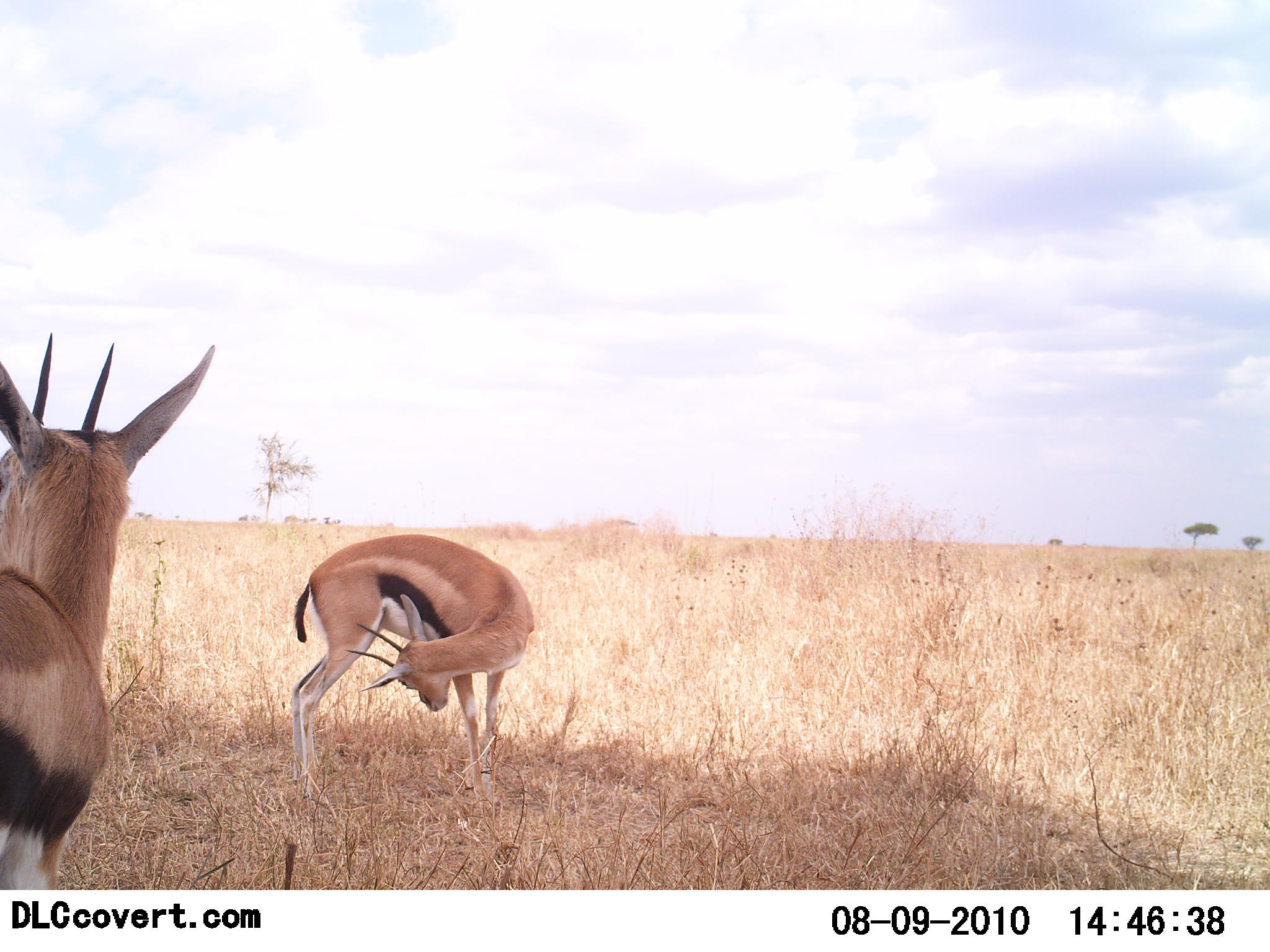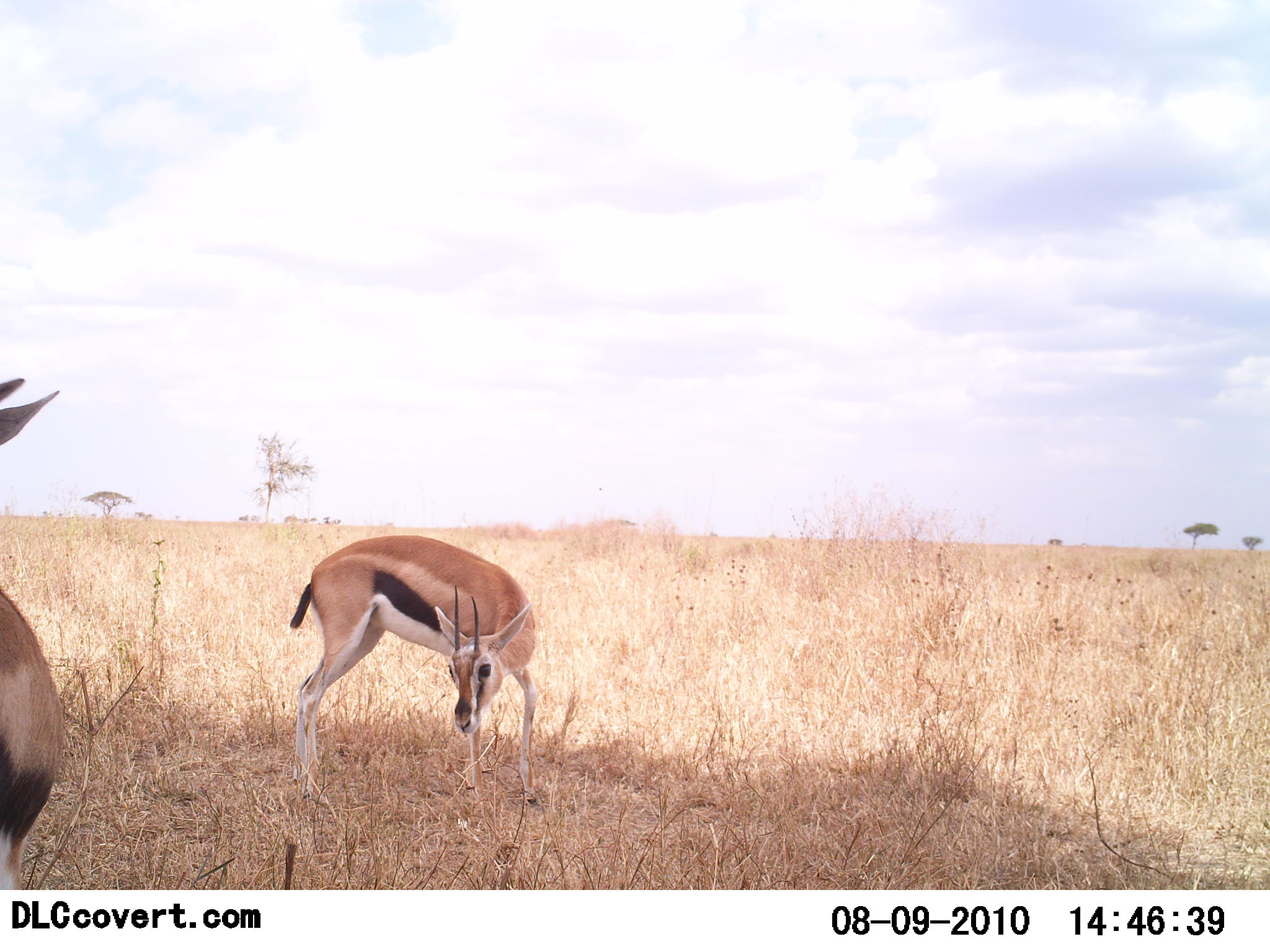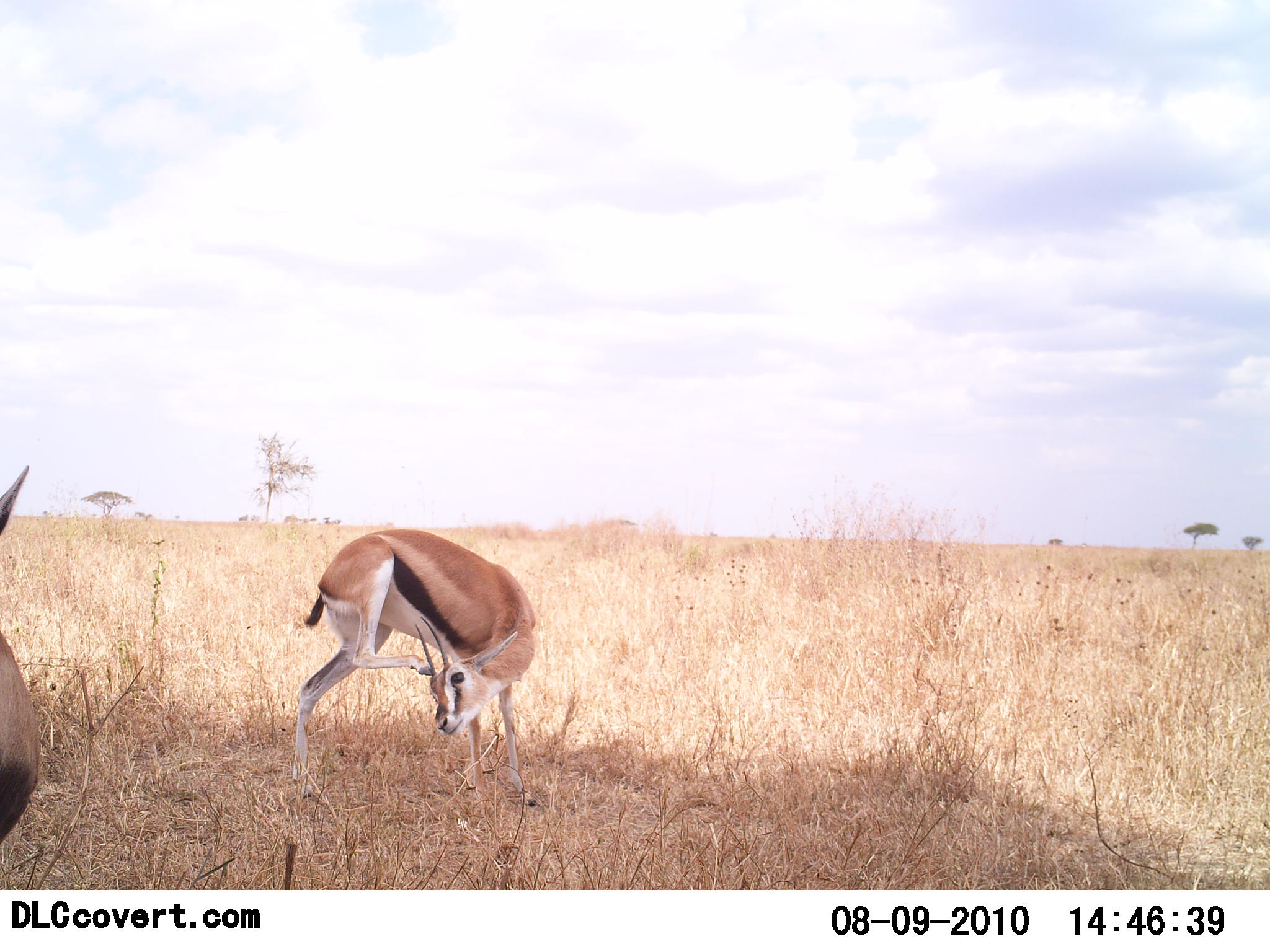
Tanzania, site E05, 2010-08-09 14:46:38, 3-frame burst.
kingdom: Animalia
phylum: Chordata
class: Mammalia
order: Artiodactyla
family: Bovidae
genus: Eudorcas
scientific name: Eudorcas thomsonii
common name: thomson's gazelle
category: gazellethomsons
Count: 2.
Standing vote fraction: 82%.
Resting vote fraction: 12%.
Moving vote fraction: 12%.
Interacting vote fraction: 6%.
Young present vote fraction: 0%.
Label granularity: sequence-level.